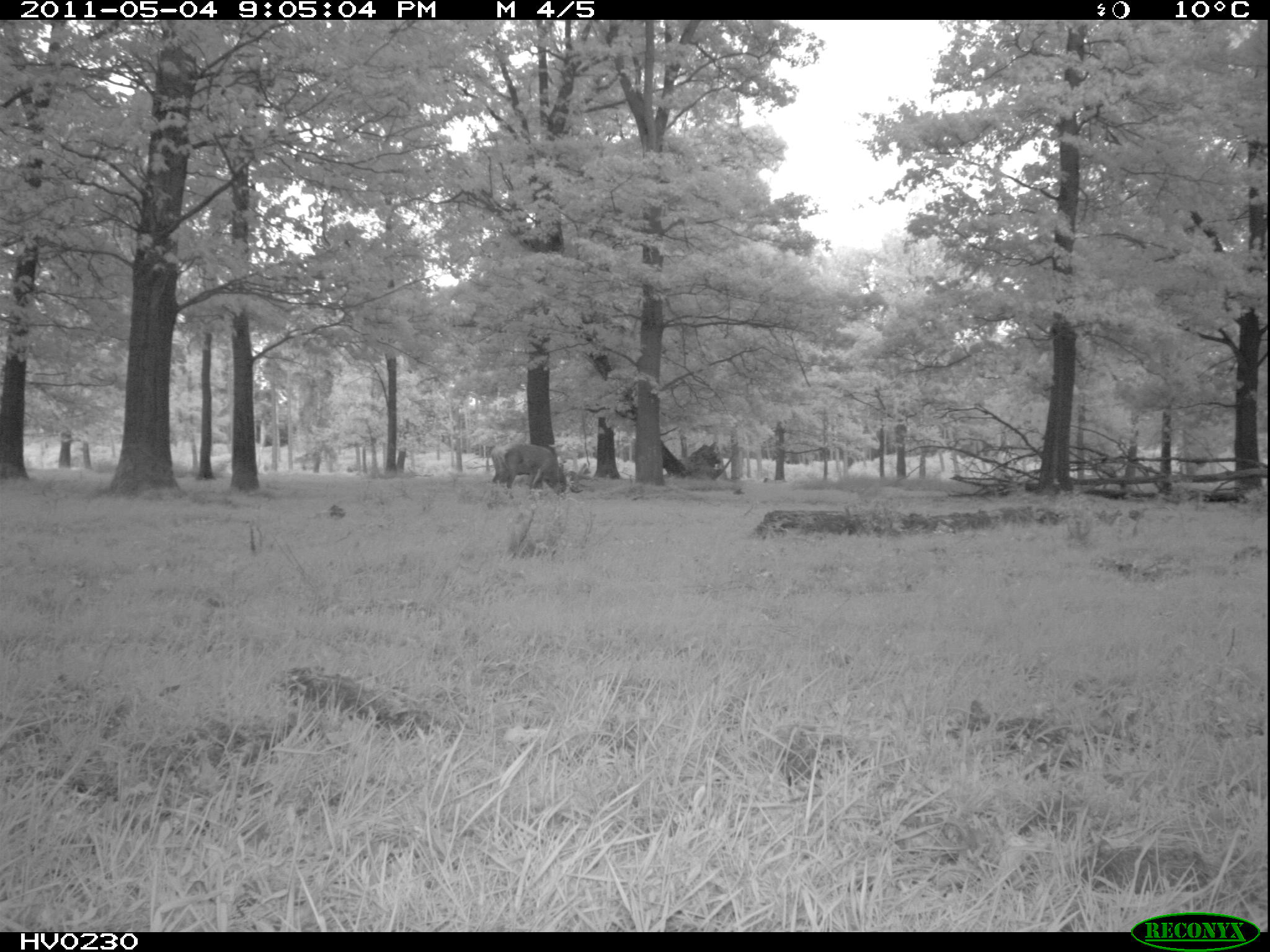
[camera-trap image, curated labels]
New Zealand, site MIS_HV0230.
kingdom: Animalia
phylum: Chordata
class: Mammalia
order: Artiodactyla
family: Cervidae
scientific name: Cervidae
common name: deer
Deer (Cervidae).